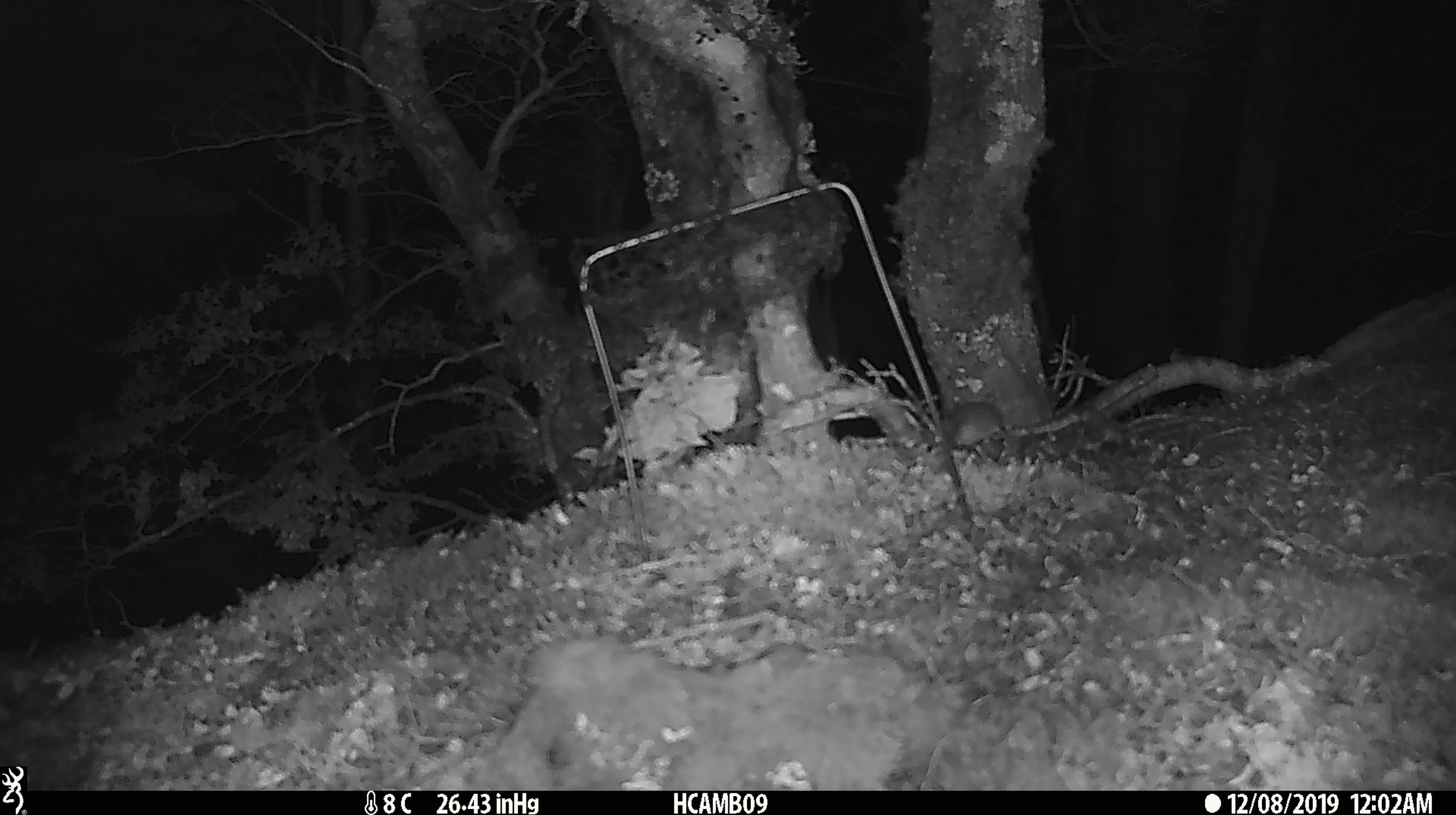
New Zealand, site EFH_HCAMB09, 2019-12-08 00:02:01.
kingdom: Animalia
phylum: Chordata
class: Mammalia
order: Rodentia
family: Muridae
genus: Mus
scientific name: Mus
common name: mouse